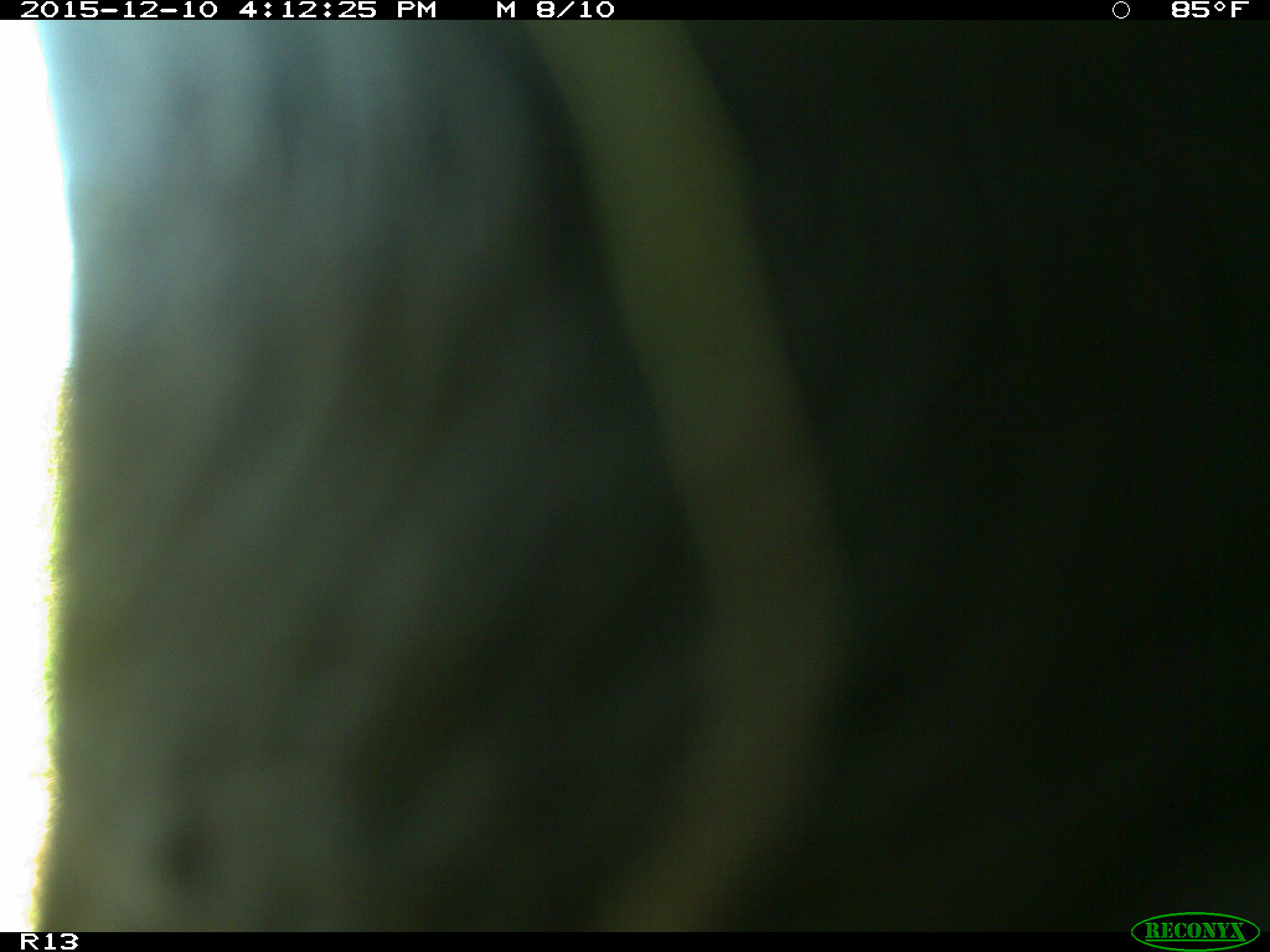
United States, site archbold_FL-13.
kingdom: Animalia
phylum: Chordata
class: Mammalia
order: Artiodactyla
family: Bovidae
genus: Bos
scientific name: Bos taurus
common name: domestic cow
Bos taurus (domestic cow).